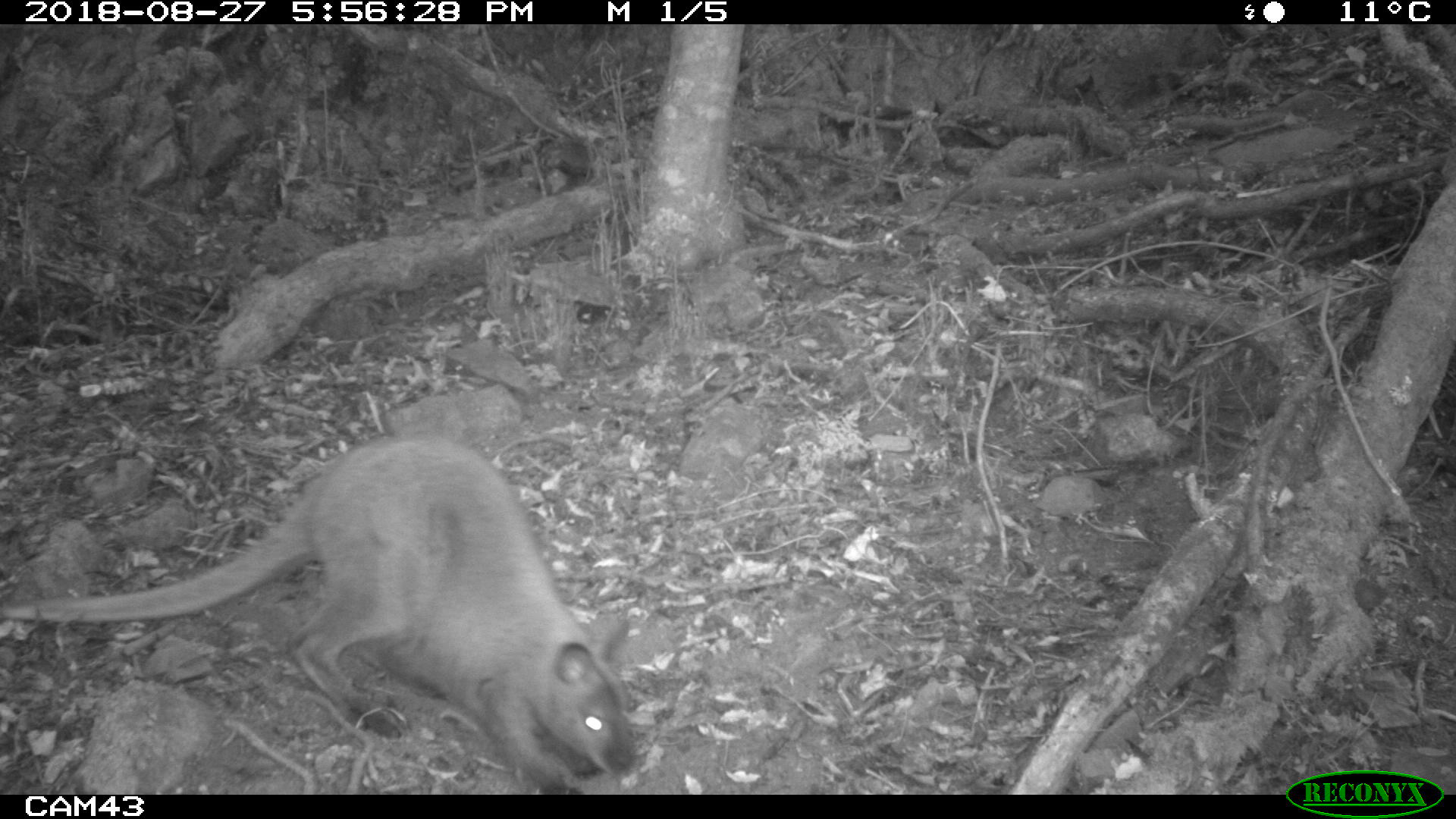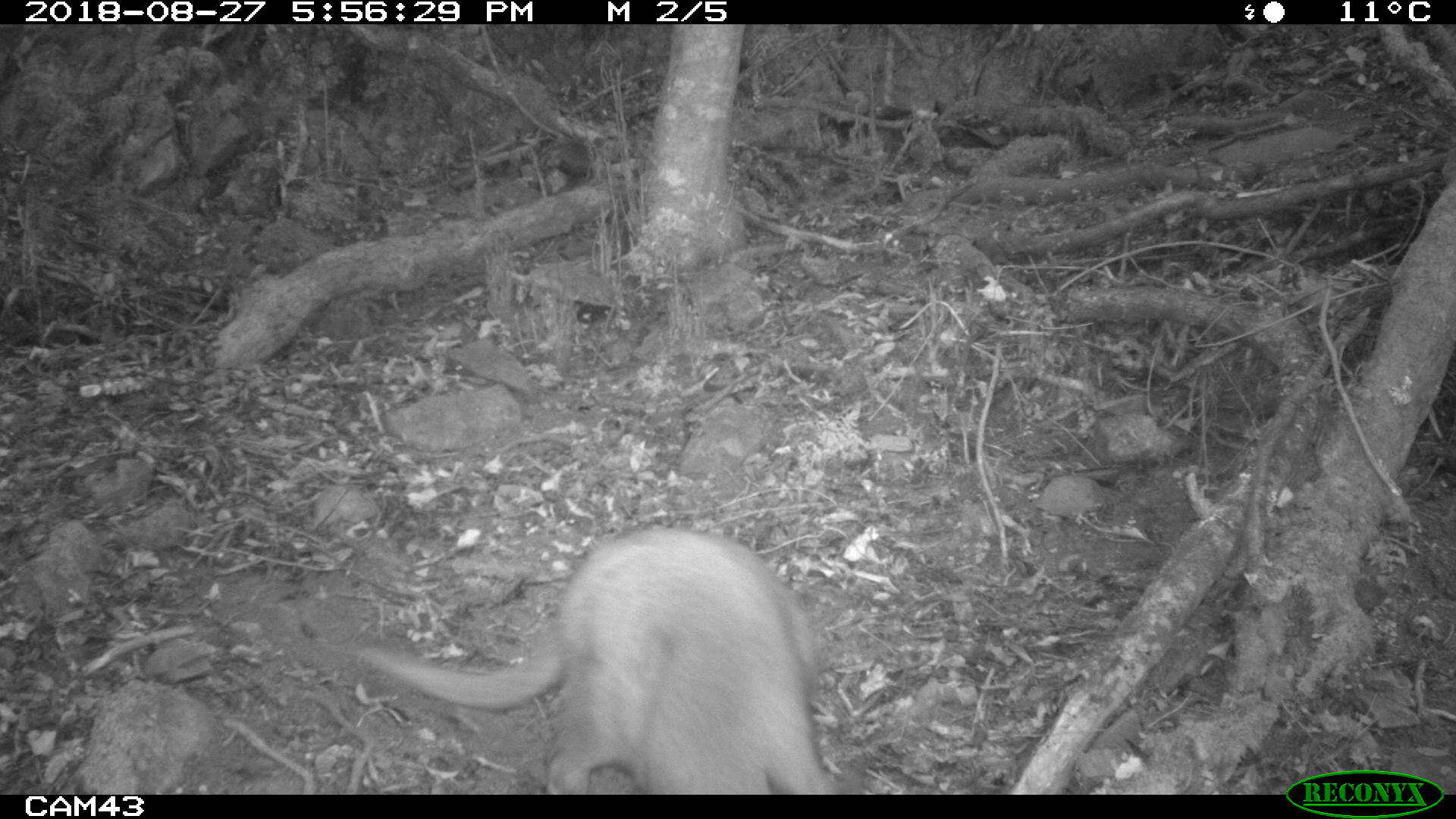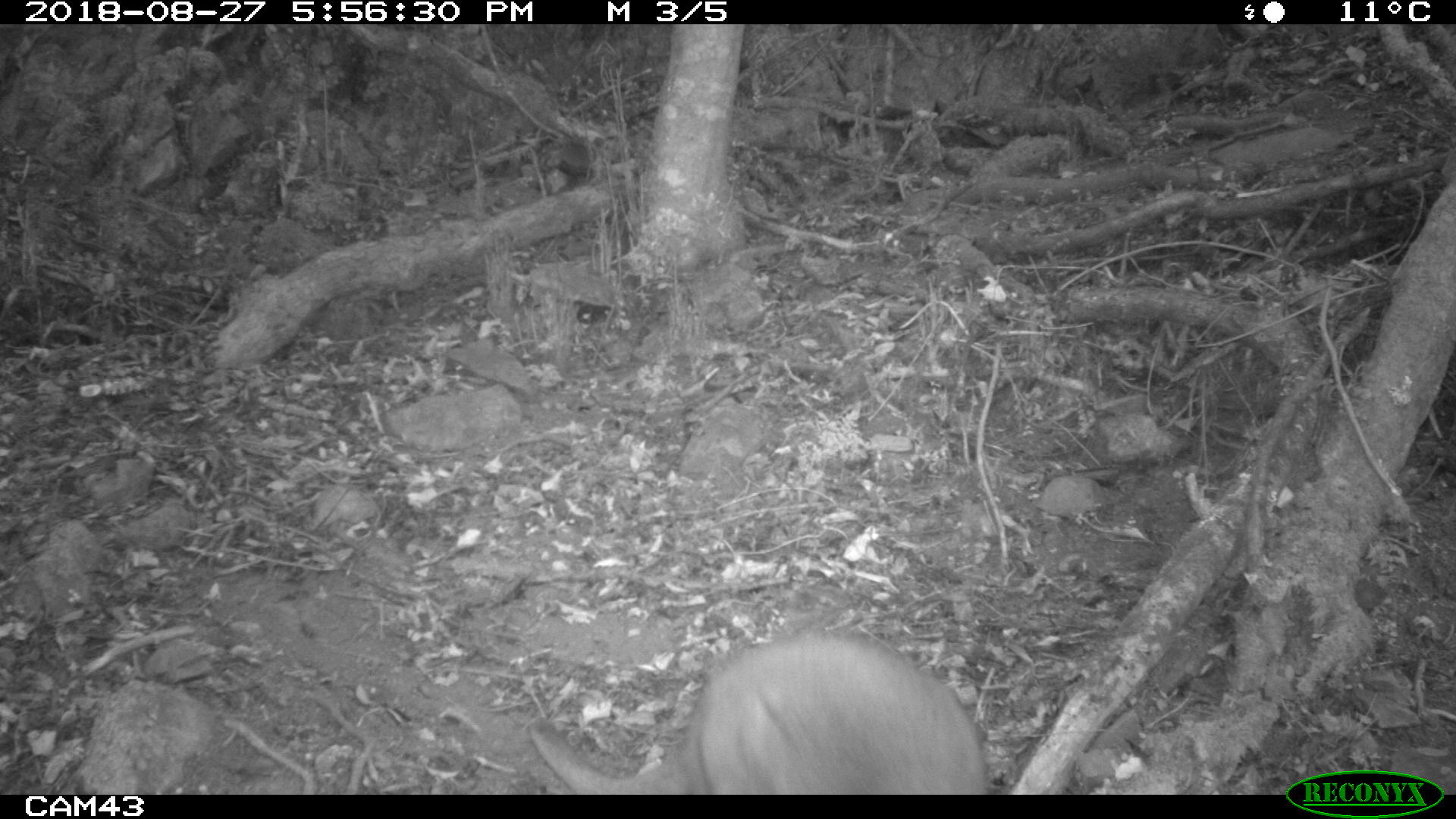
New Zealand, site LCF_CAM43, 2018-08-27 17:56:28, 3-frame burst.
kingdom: Animalia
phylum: Chordata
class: Mammalia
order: Diprotodontia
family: Macropodidae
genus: Notamacropus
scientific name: Notamacropus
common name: wallaby